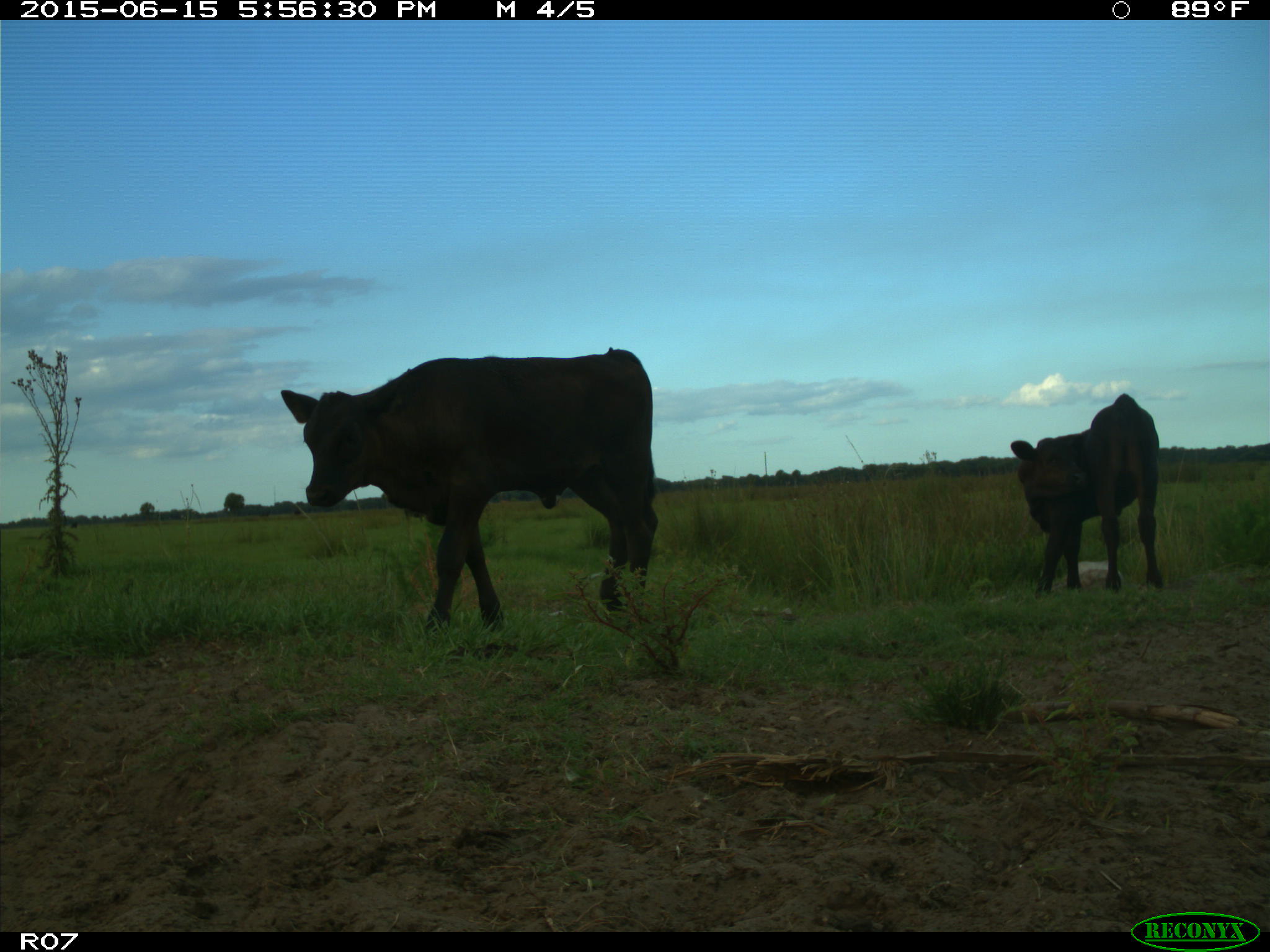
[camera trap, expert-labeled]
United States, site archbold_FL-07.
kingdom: Animalia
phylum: Chordata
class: Mammalia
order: Artiodactyla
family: Bovidae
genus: Bos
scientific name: Bos taurus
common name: domestic cow